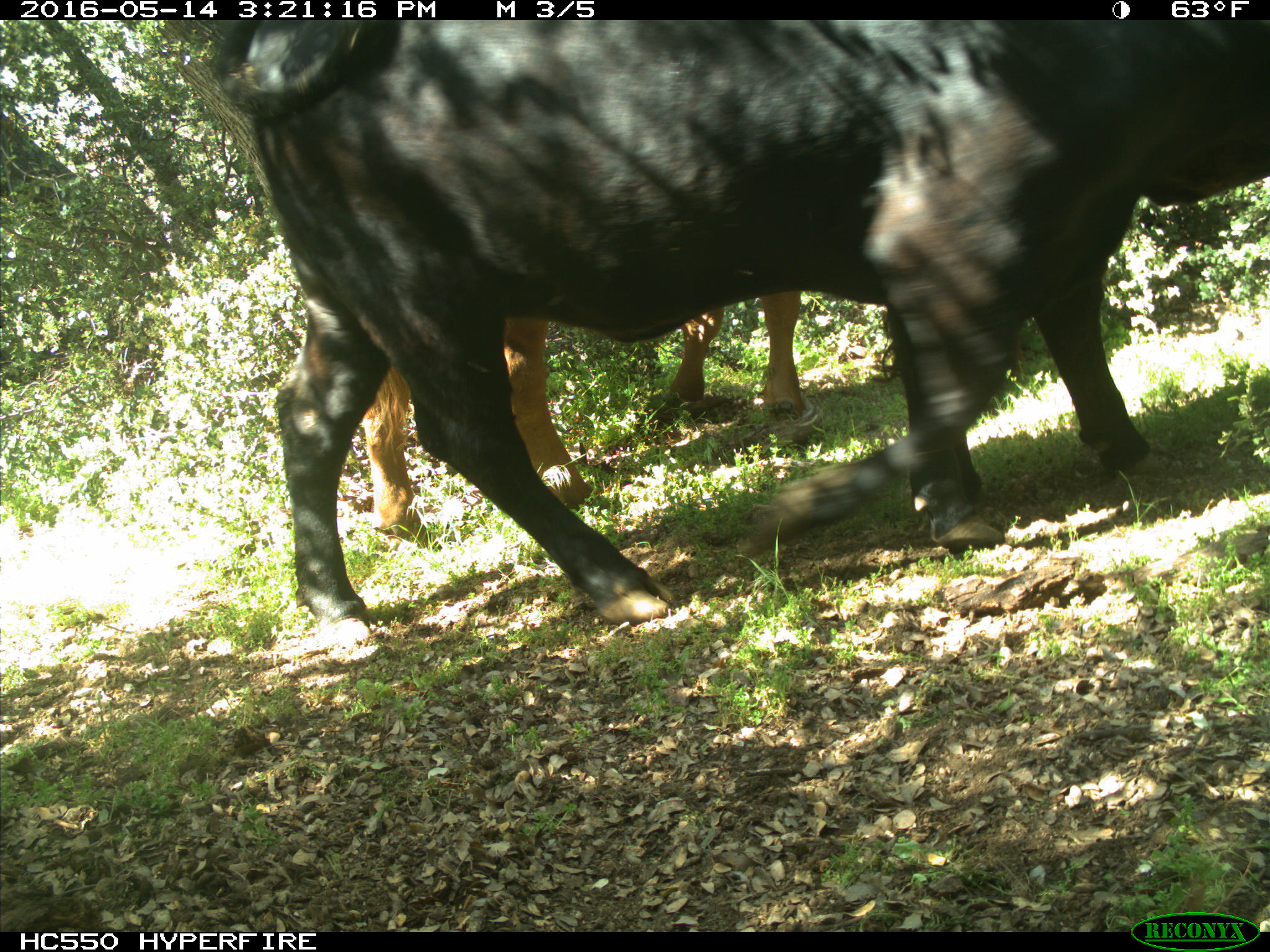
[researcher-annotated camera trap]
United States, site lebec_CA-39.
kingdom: Animalia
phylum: Chordata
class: Mammalia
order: Artiodactyla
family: Bovidae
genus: Bos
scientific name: Bos taurus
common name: domestic cow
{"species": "Bos taurus (domestic cow)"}